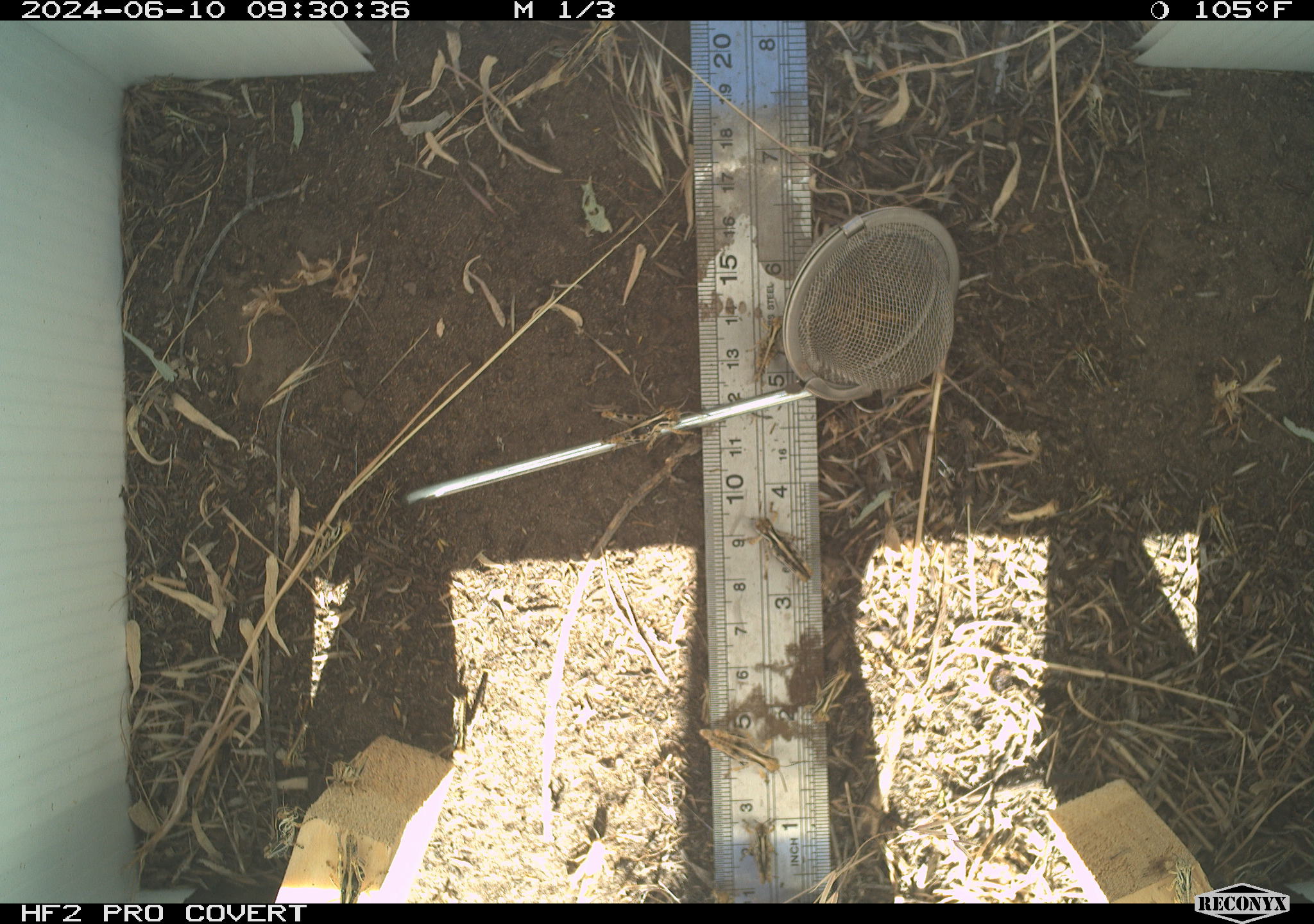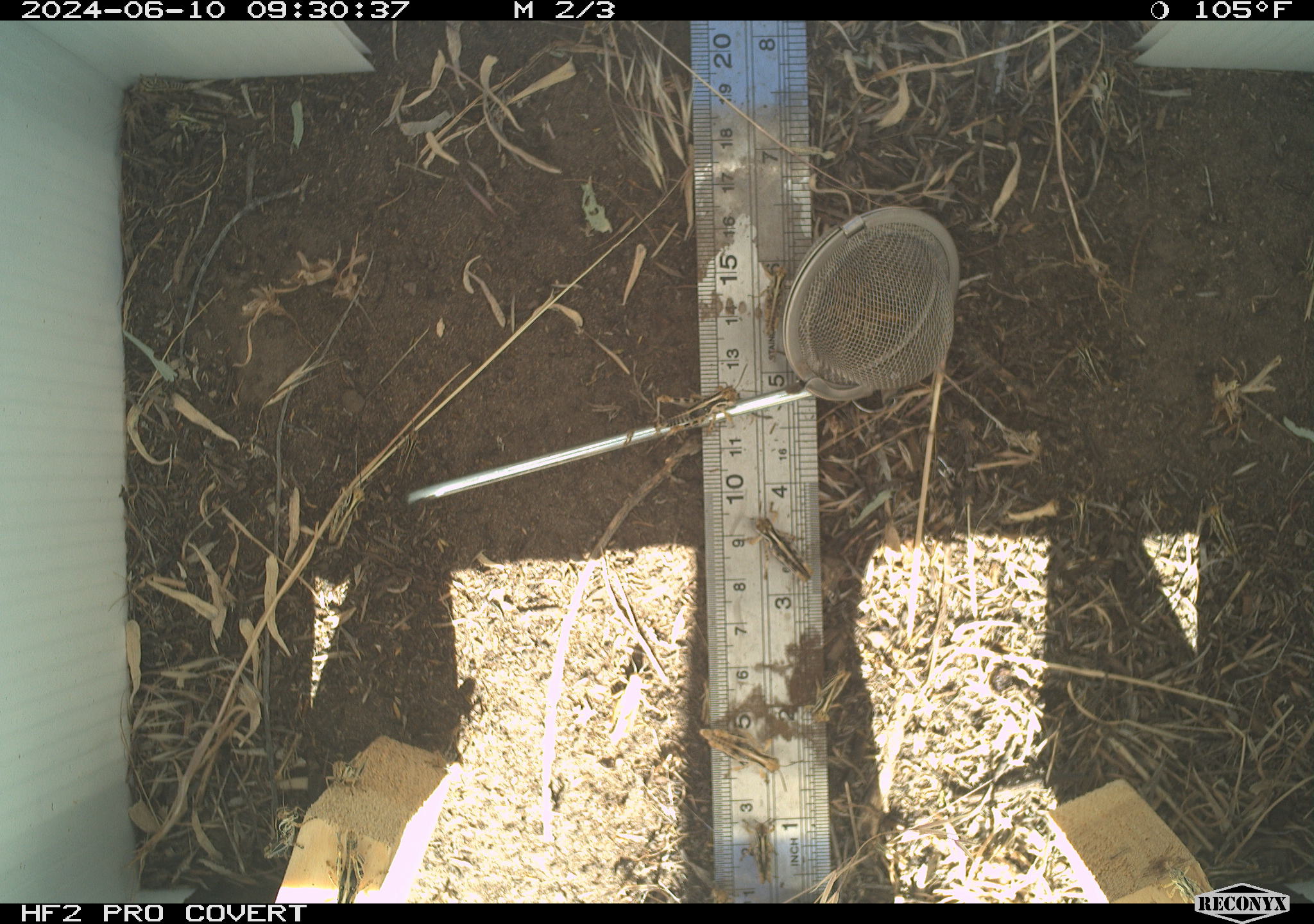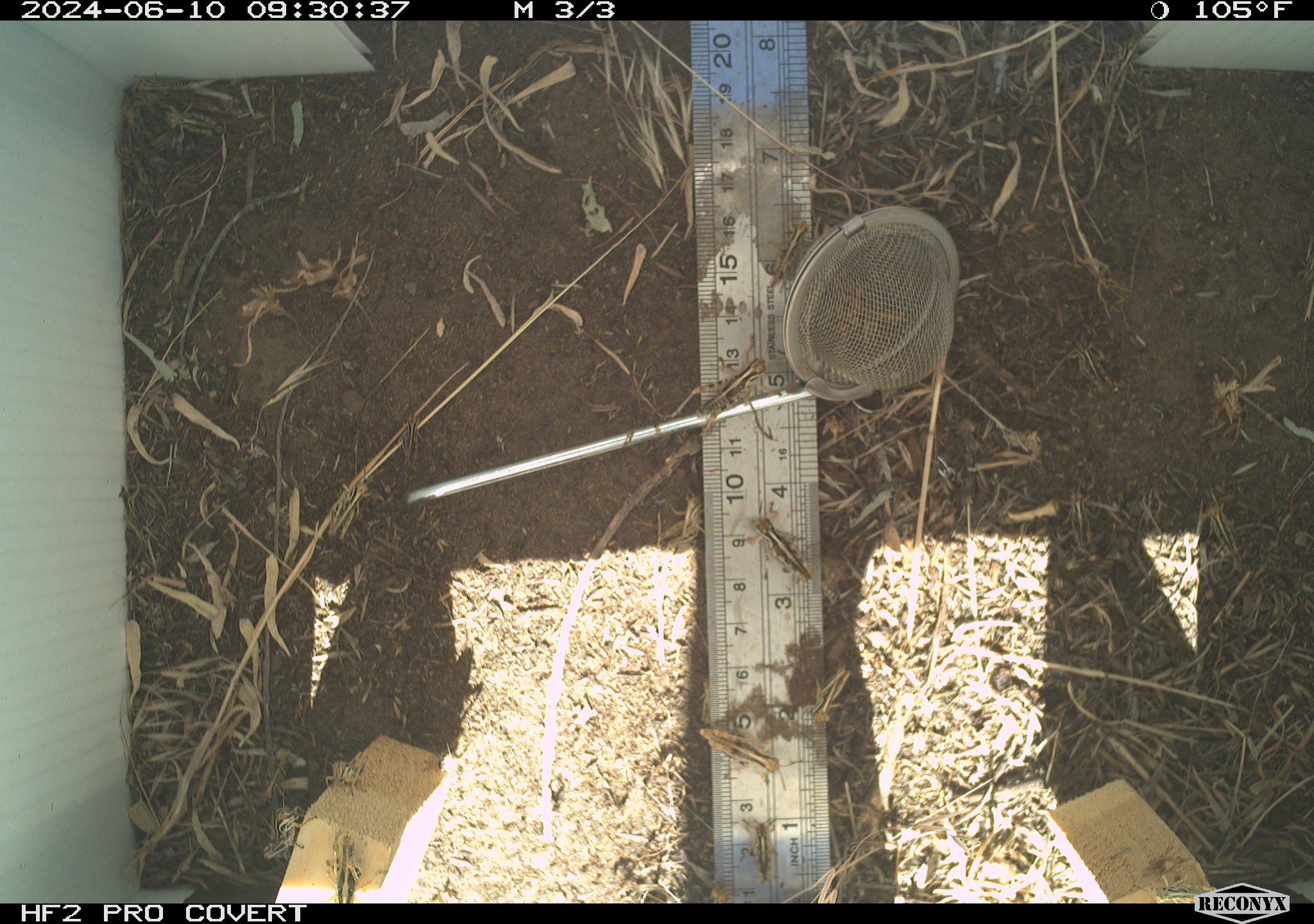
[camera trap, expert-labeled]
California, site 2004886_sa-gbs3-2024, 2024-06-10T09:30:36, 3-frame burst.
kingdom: Animalia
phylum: Arthropoda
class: Insecta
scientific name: Insecta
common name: insect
Insect (Insecta).